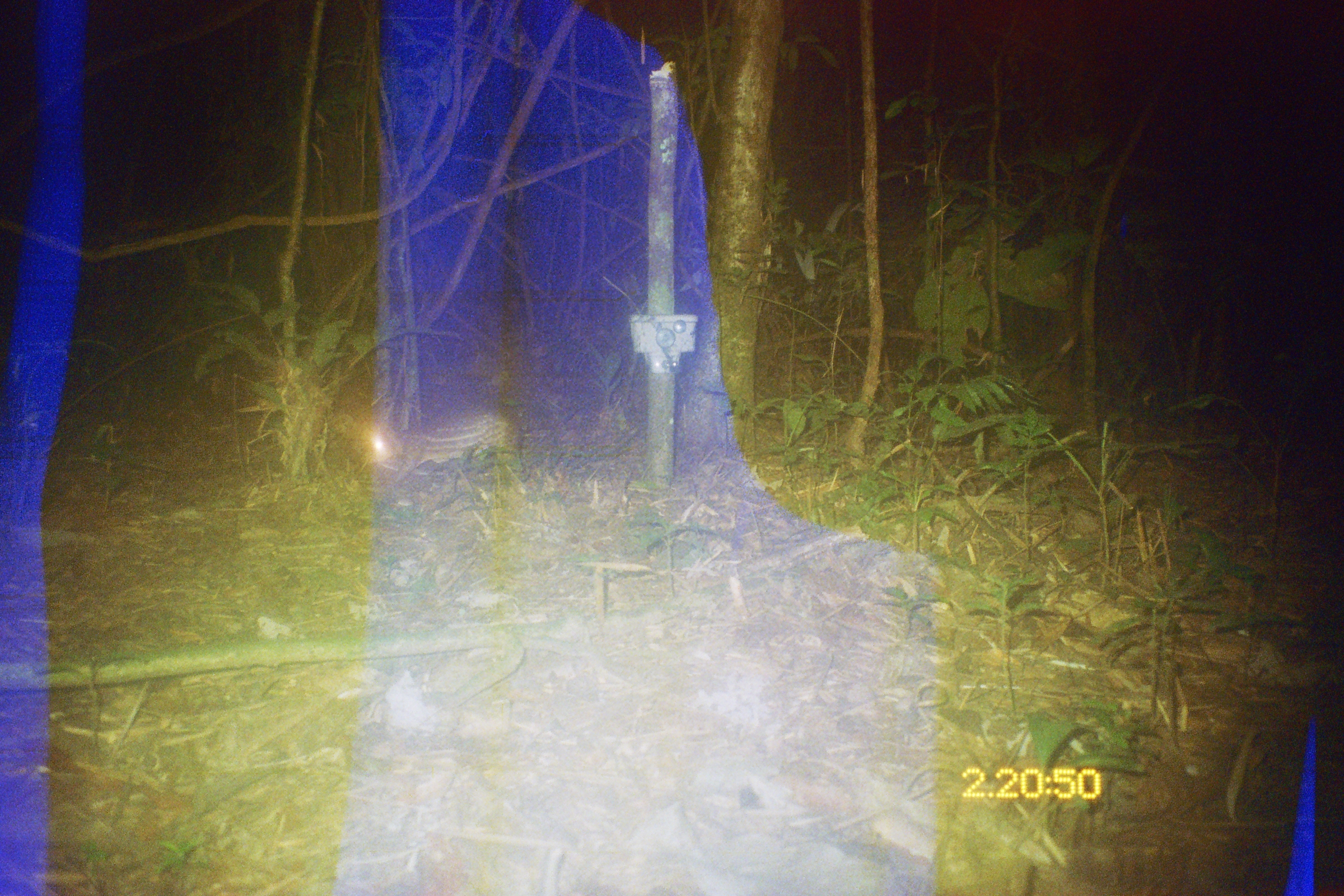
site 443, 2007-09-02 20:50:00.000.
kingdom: Animalia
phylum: Chordata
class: Mammalia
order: Rodentia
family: Cuniculidae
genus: Cuniculus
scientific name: Cuniculus paca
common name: spotted paca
Cuniculus paca (spotted paca).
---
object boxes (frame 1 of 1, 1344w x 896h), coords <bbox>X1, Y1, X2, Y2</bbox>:
cuniculus paca: <bbox>357, 395, 520, 488</bbox>